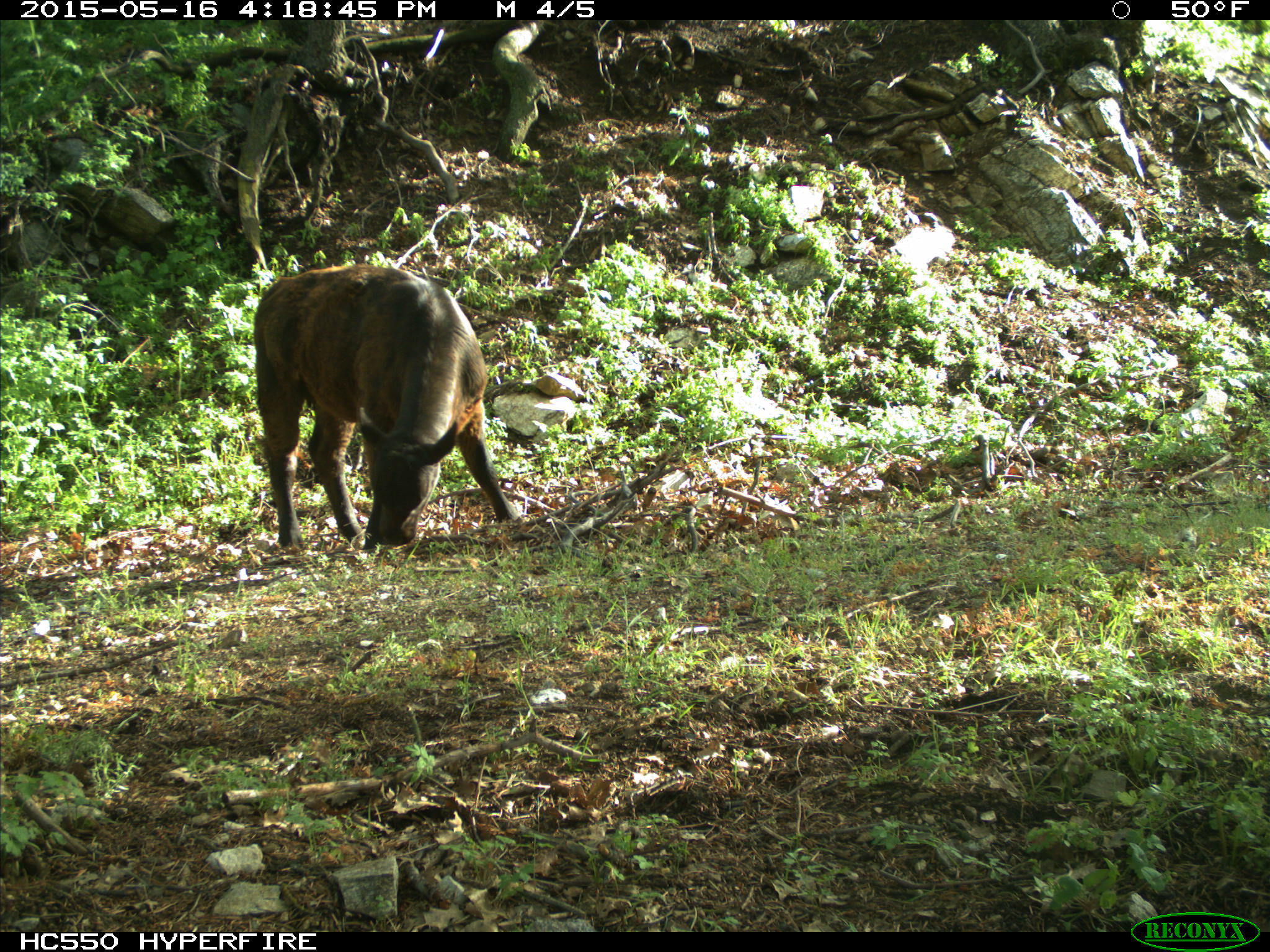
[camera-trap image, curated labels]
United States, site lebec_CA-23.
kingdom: Animalia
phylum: Chordata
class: Mammalia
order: Artiodactyla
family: Bovidae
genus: Bos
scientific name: Bos taurus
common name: domestic cow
Bos taurus (domestic cow).